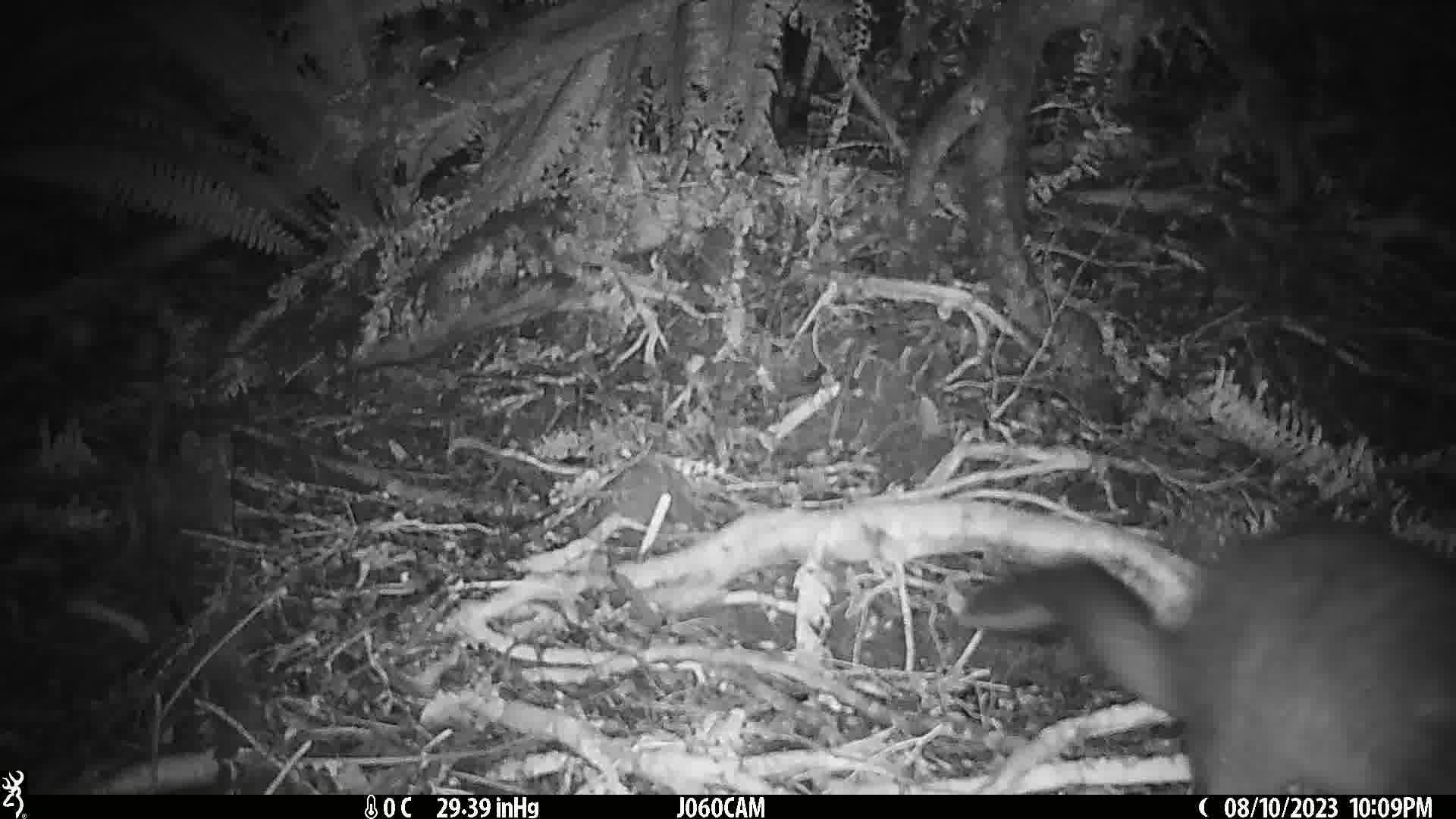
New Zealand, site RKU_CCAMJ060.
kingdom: Animalia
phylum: Chordata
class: Mammalia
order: Diprotodontia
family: Phalangeridae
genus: Trichosurus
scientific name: Trichosurus vulpecula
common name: common brushtail possum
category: possum